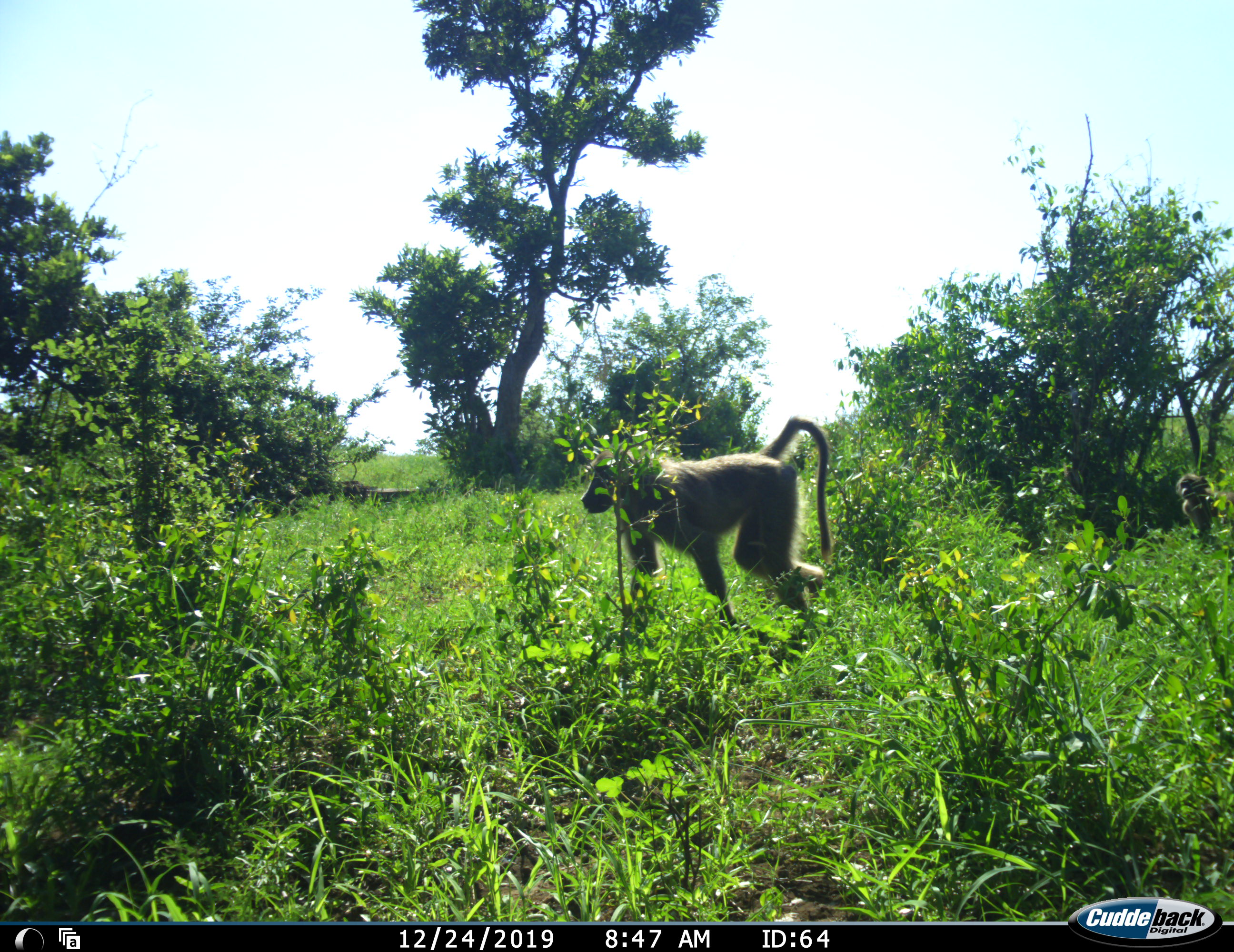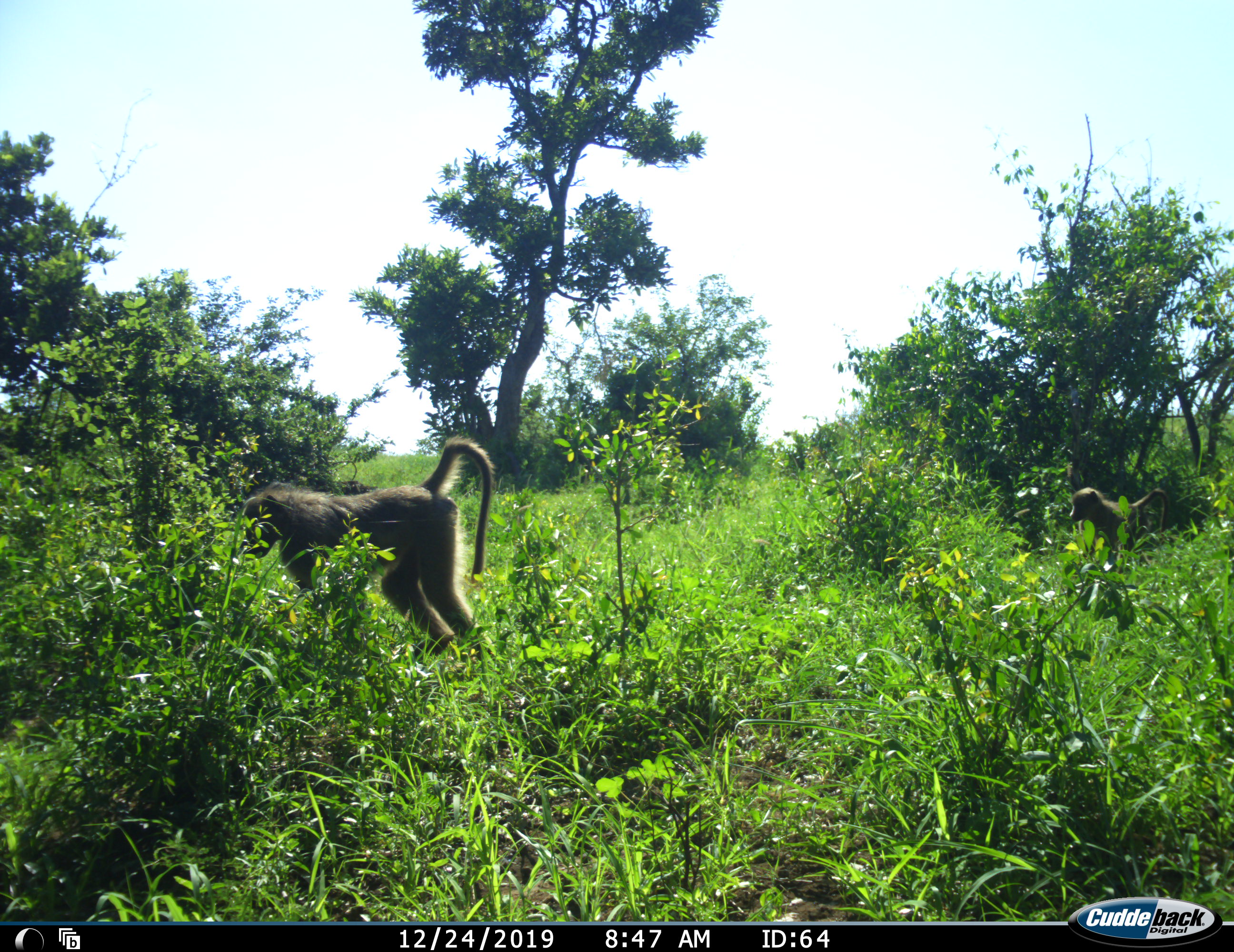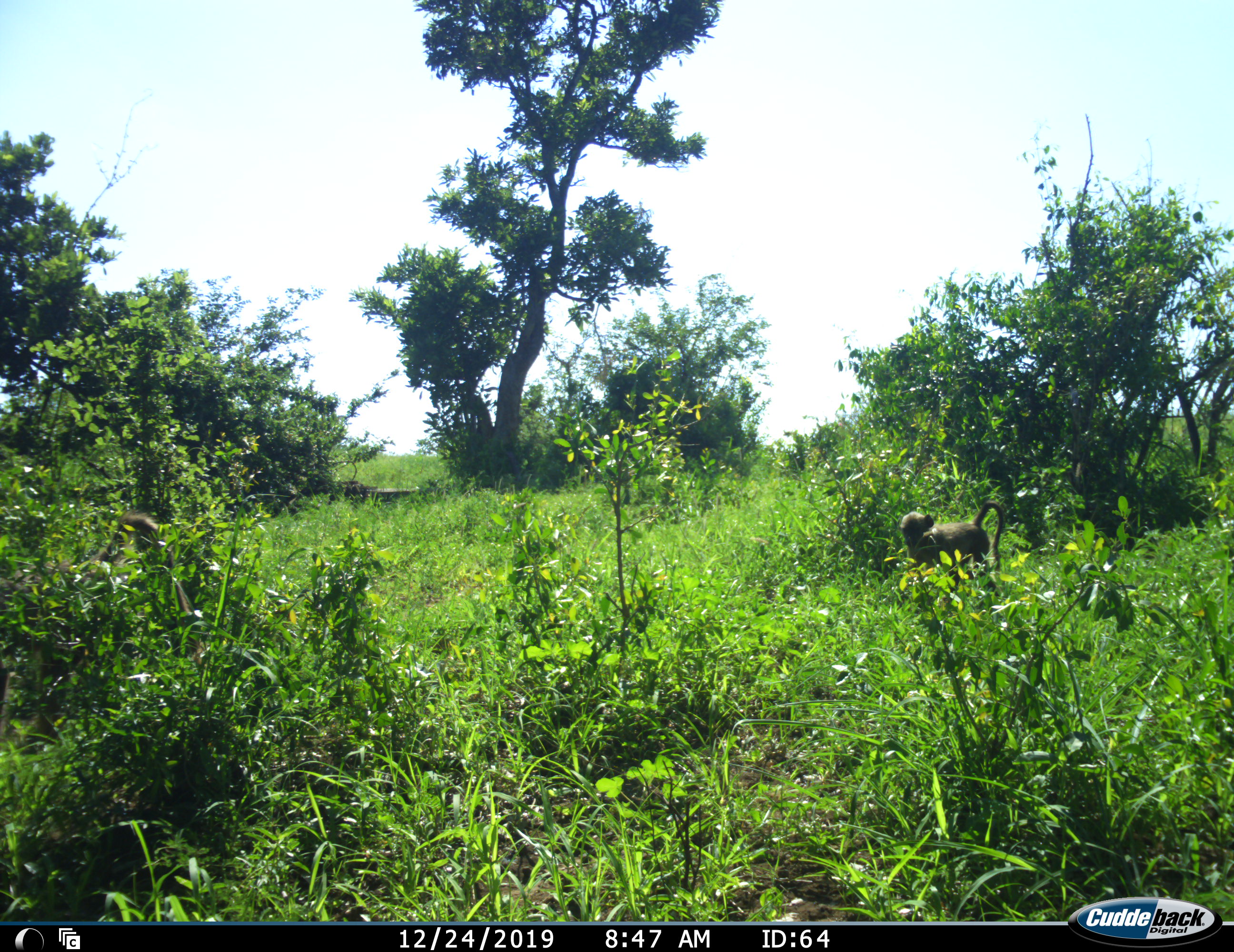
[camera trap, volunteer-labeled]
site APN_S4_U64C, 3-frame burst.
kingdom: Animalia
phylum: Chordata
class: Mammalia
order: Primates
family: Cercopithecidae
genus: Papio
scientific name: Papio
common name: baboon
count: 2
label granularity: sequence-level